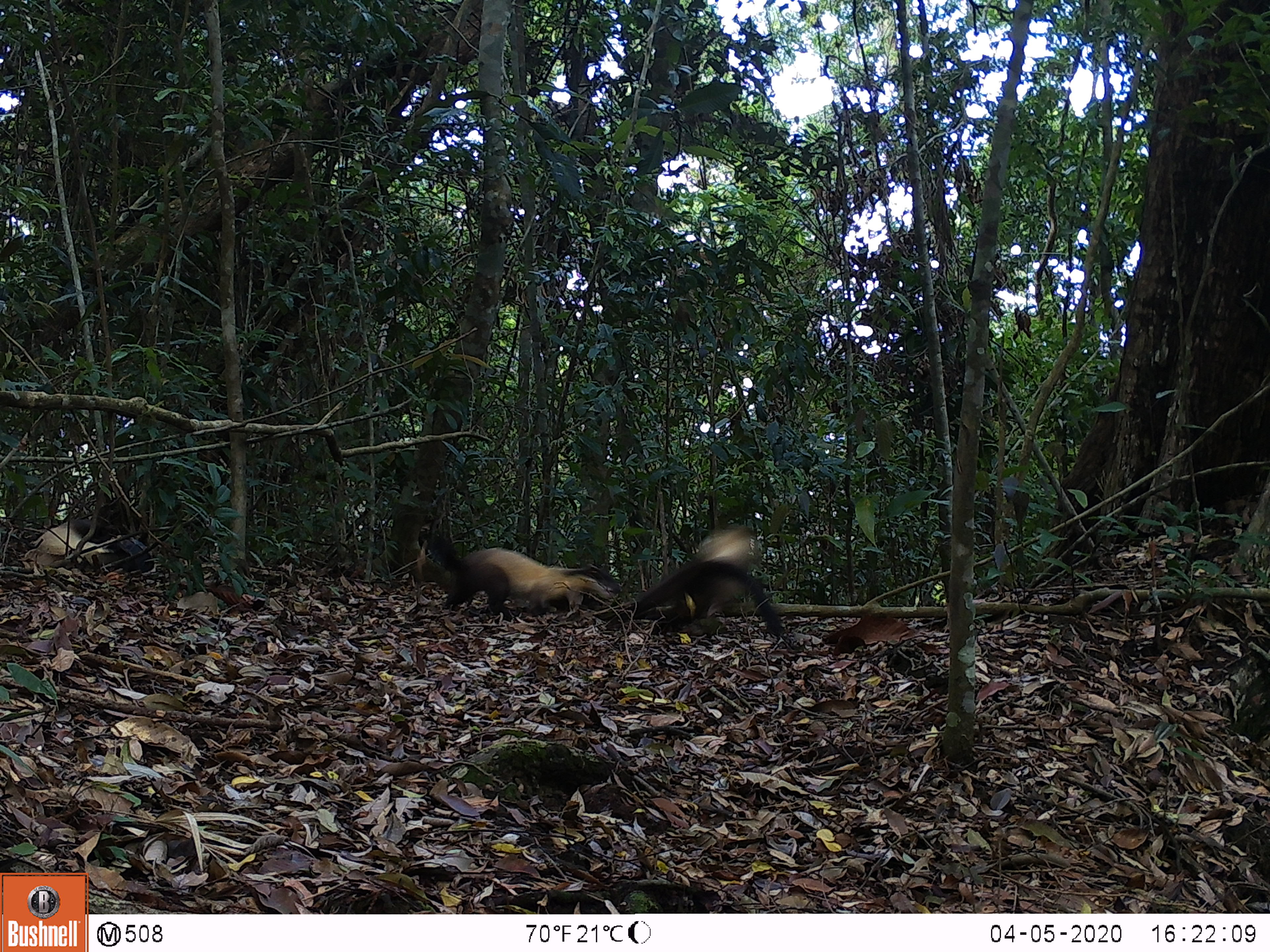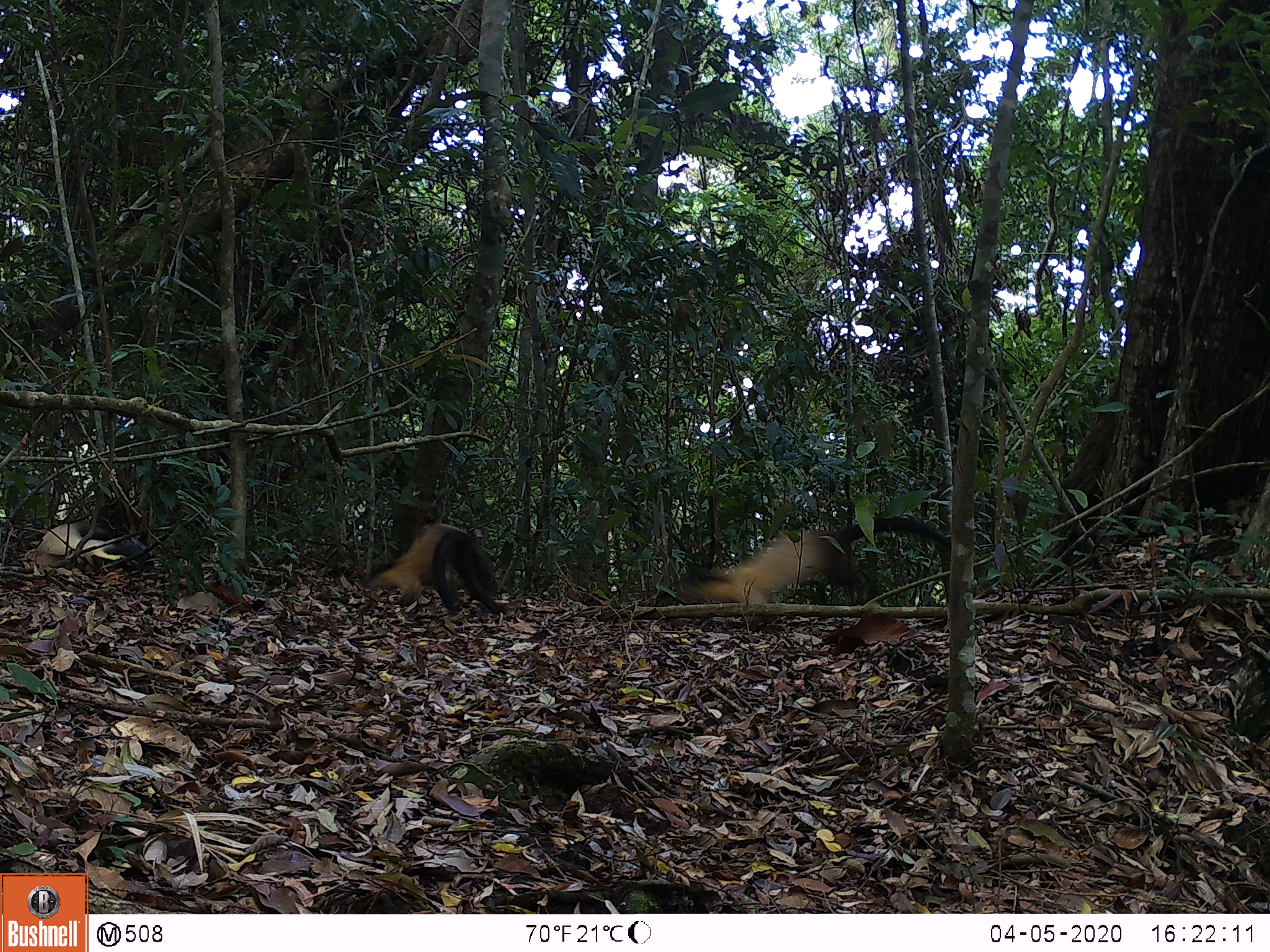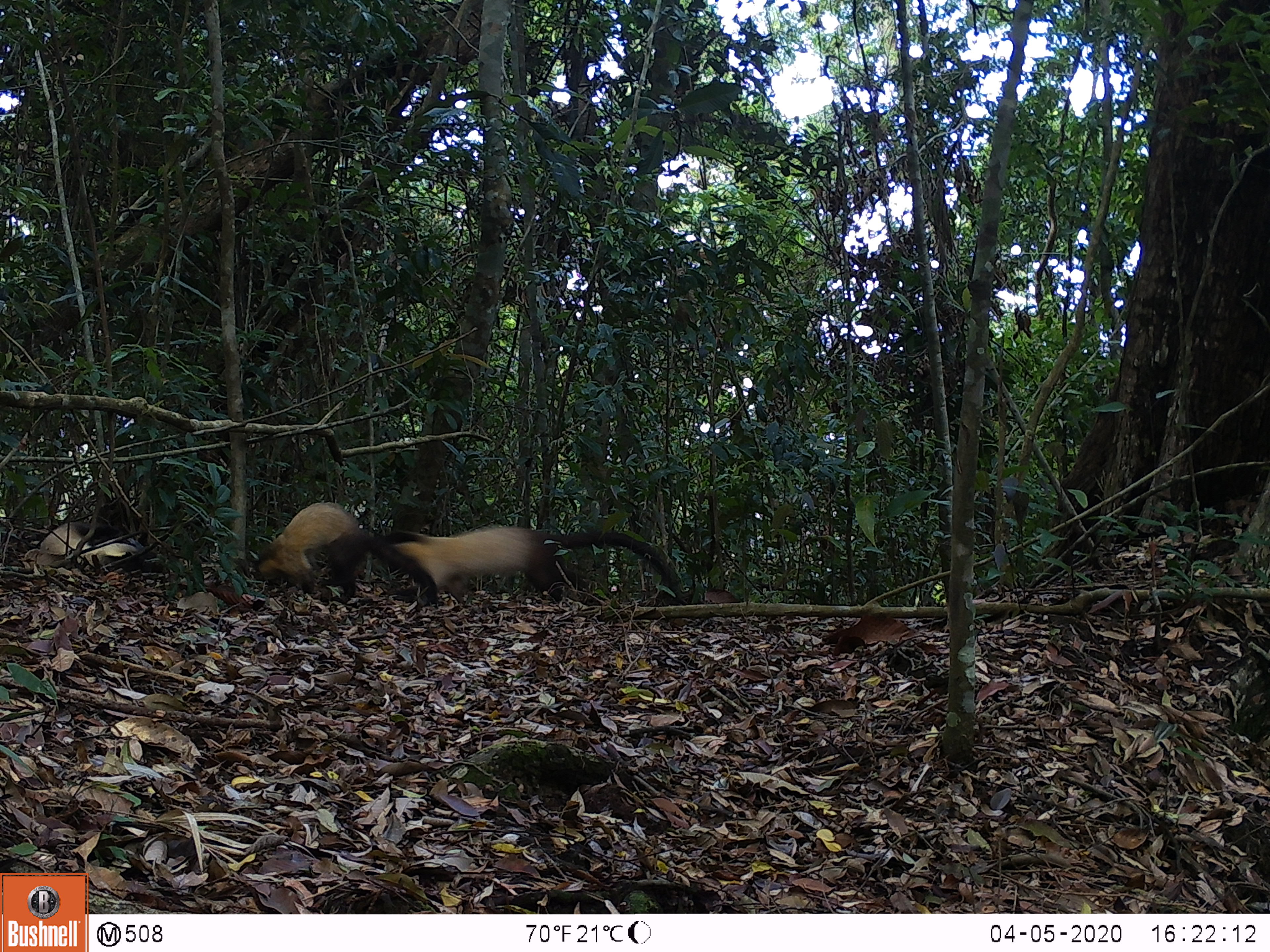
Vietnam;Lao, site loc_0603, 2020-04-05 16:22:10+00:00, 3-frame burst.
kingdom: Animalia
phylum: Chordata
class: Mammalia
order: Carnivora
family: Mustelidae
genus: Martes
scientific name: Martes flavigula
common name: yellow-throated marten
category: yellow throated marten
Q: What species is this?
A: Yellow throated marten (yellow-throated marten) (Martes flavigula).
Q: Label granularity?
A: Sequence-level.